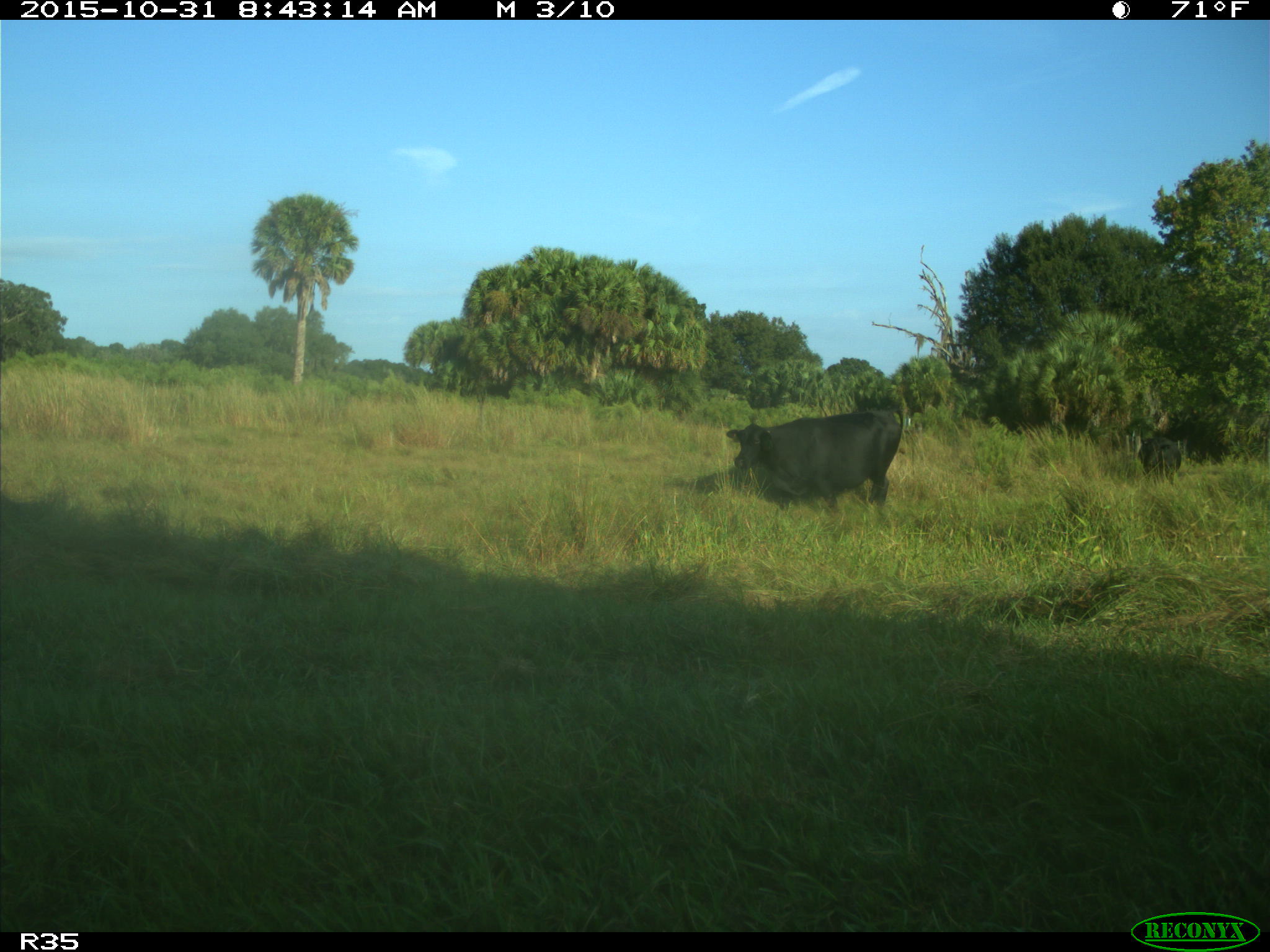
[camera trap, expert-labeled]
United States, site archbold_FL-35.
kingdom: Animalia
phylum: Chordata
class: Mammalia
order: Artiodactyla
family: Bovidae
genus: Bos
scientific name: Bos taurus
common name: domestic cow